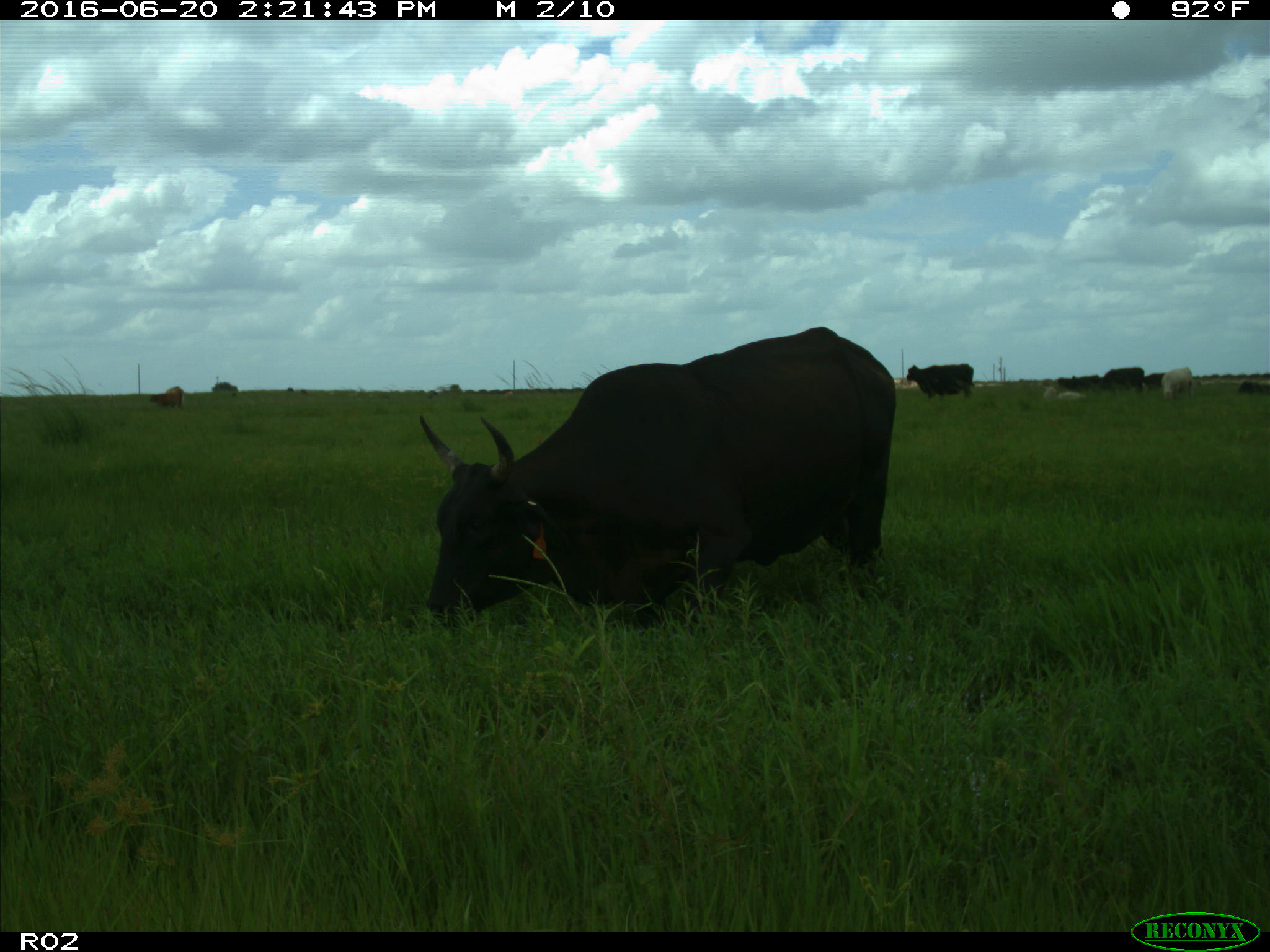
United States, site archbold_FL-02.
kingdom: Animalia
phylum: Chordata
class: Mammalia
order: Artiodactyla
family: Bovidae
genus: Bos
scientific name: Bos taurus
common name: domestic cow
Bos taurus (domestic cow).